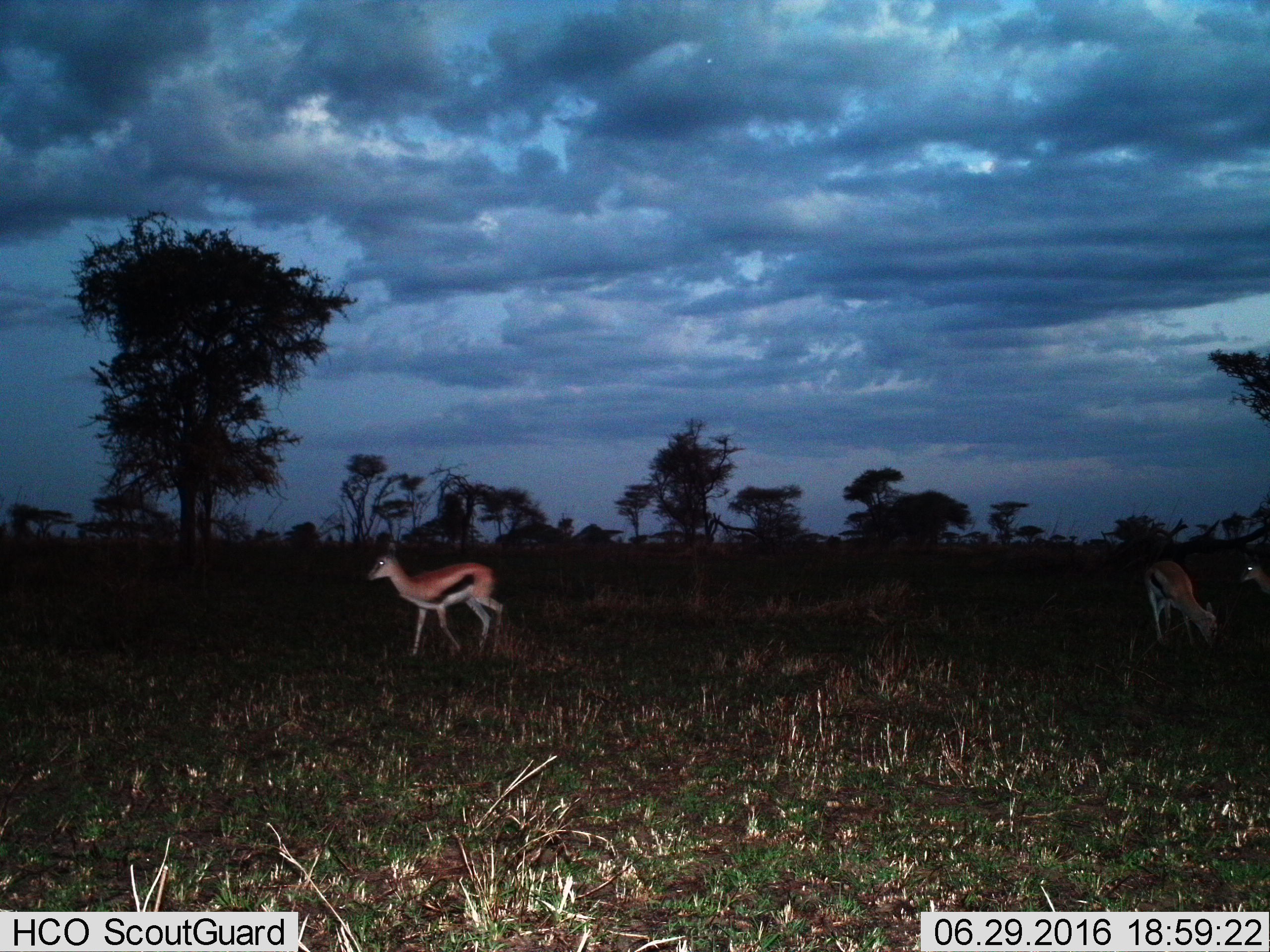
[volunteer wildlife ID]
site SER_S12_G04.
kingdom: Animalia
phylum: Chordata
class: Mammalia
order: Artiodactyla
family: Bovidae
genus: Eudorcas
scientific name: Eudorcas thomsonii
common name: thomson's gazelle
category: gazellethomsons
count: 3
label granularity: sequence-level